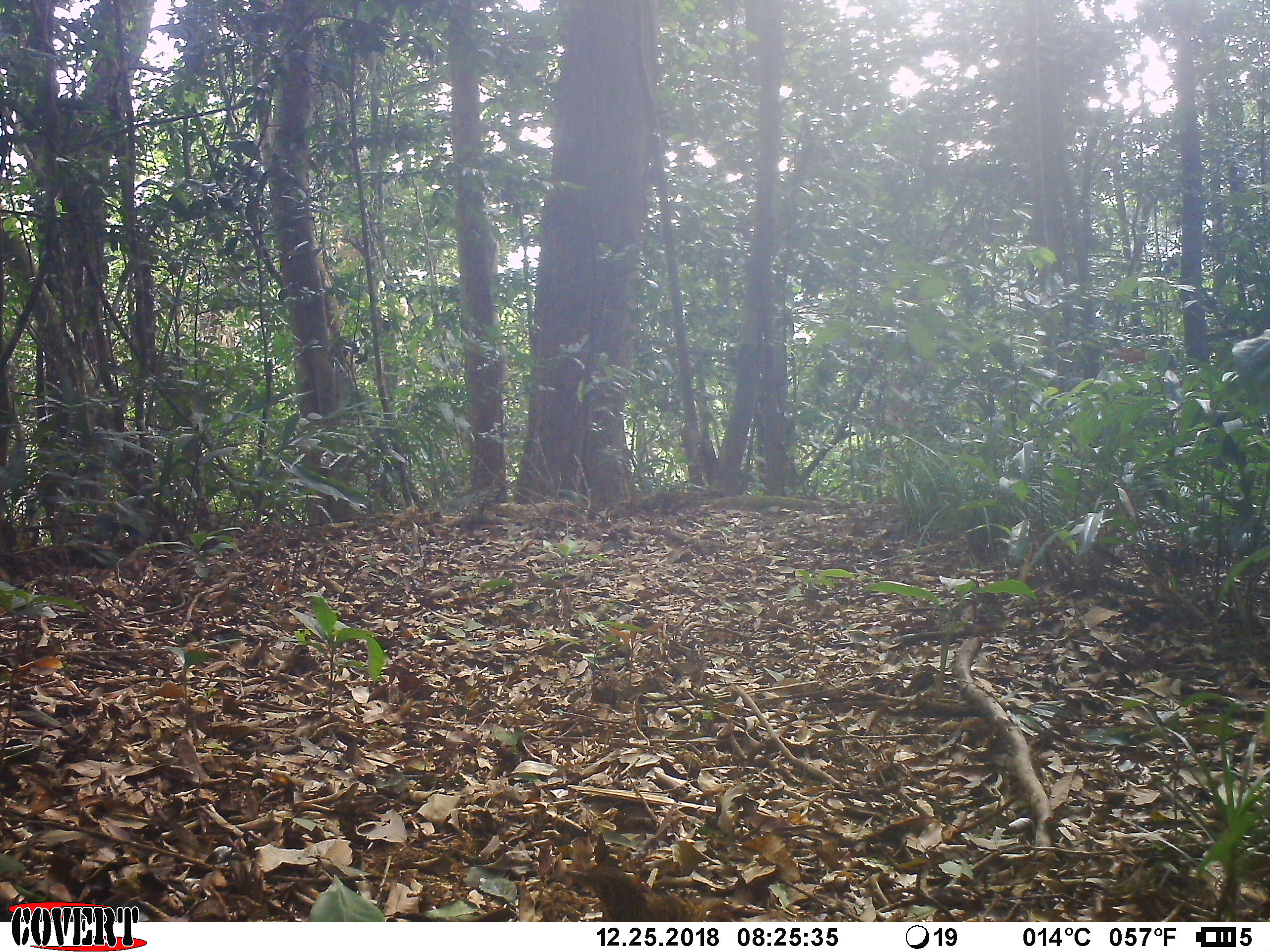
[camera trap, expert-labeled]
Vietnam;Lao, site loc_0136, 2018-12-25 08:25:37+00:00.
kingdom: Animalia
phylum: Chordata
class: Aves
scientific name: Aves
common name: bird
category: unidentified bird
Unidentified bird (bird) (Aves). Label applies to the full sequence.